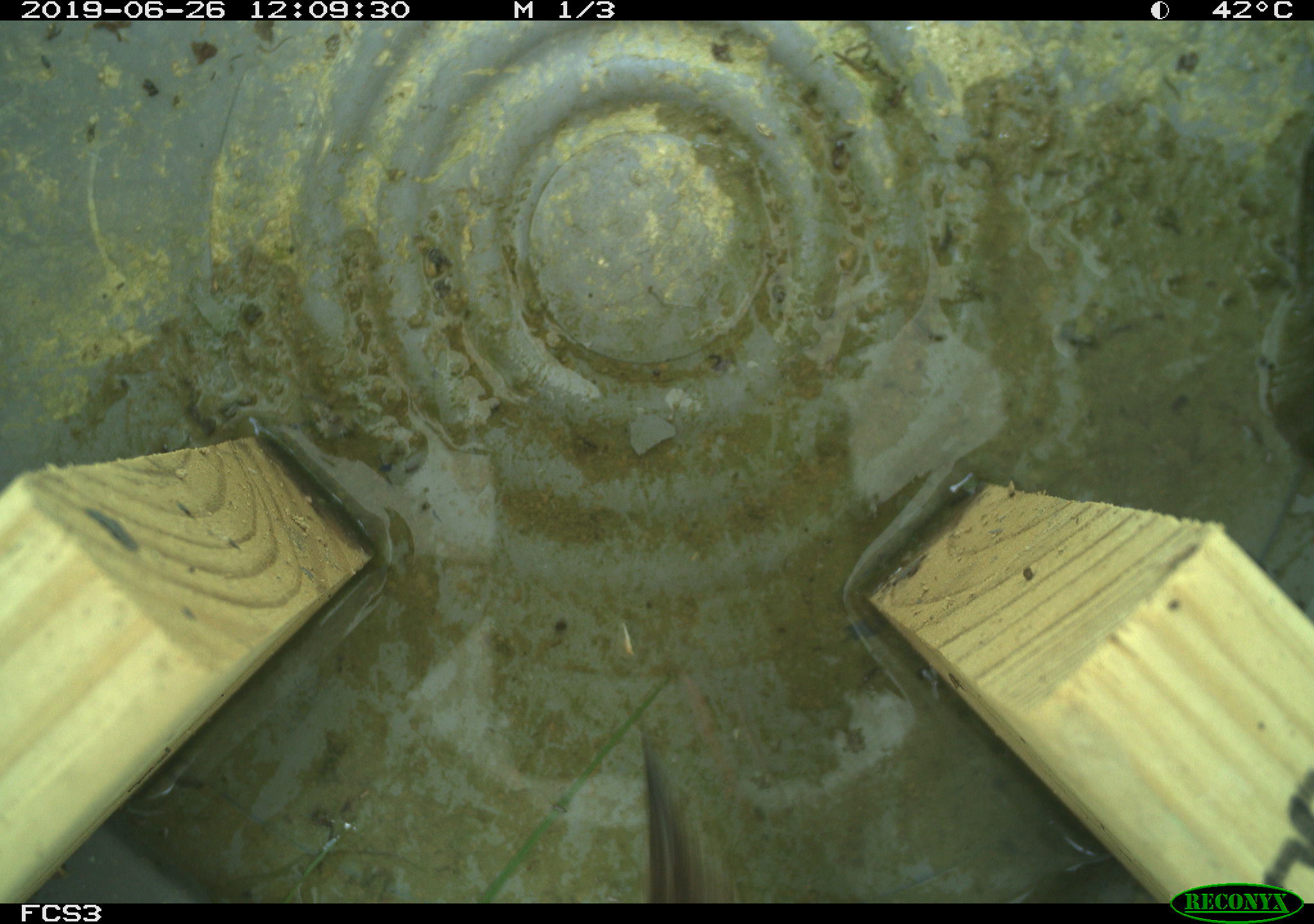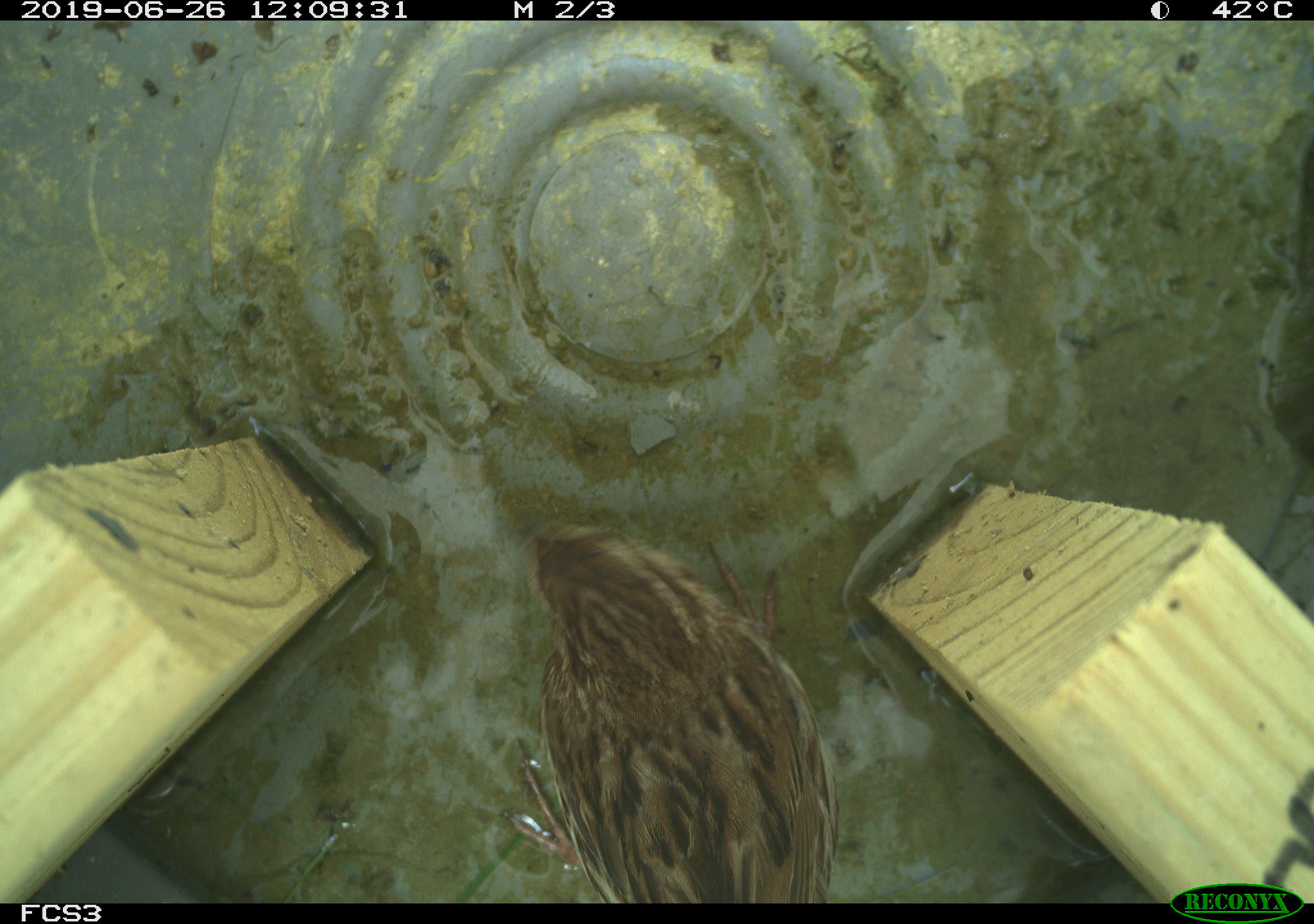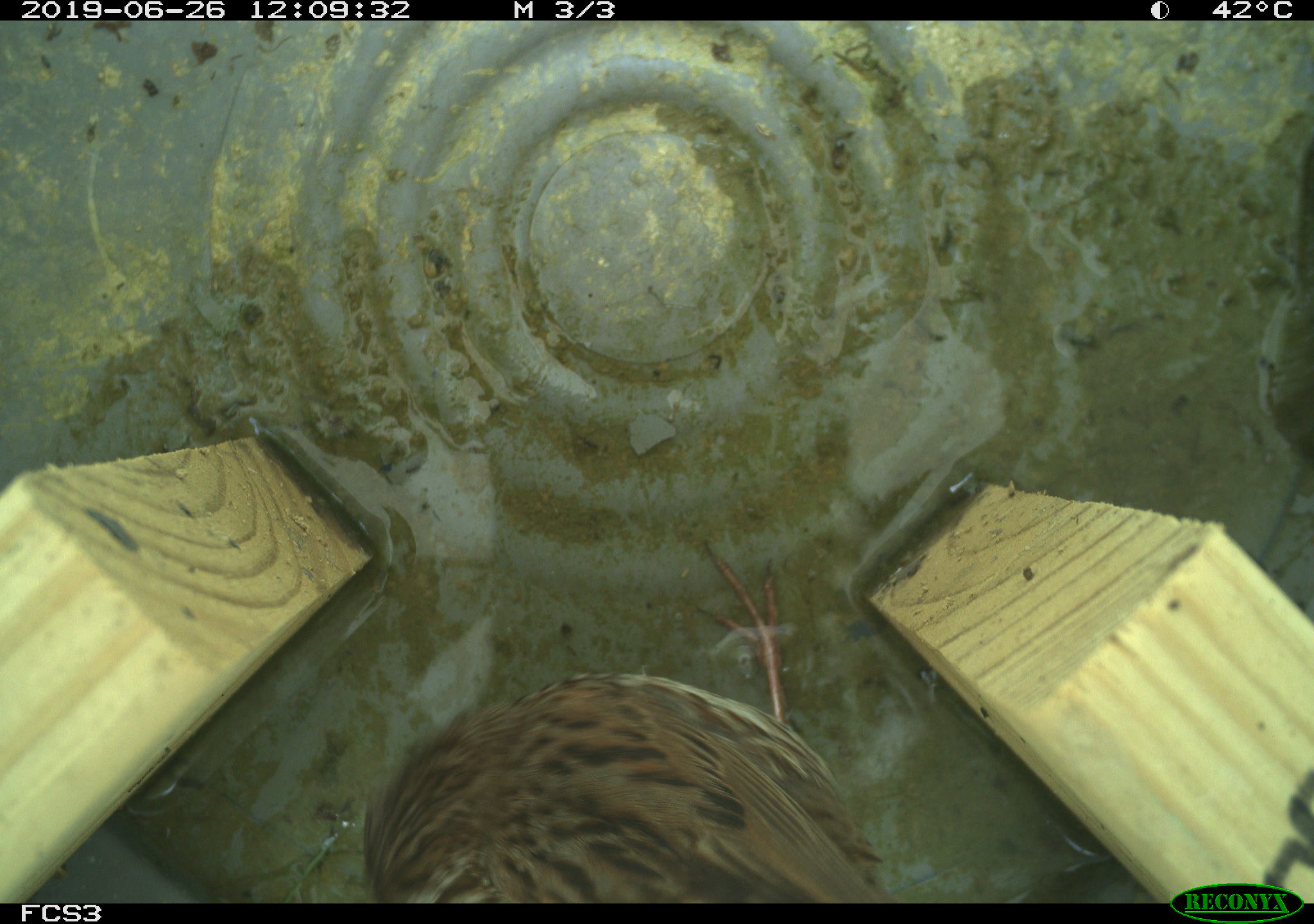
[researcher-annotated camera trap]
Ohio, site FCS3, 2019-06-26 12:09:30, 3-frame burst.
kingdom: Animalia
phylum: Chordata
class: Aves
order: Passeriformes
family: Passerellidae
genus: Melospiza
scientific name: Melospiza melodia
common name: song sparrow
Song sparrow (Melospiza melodia).